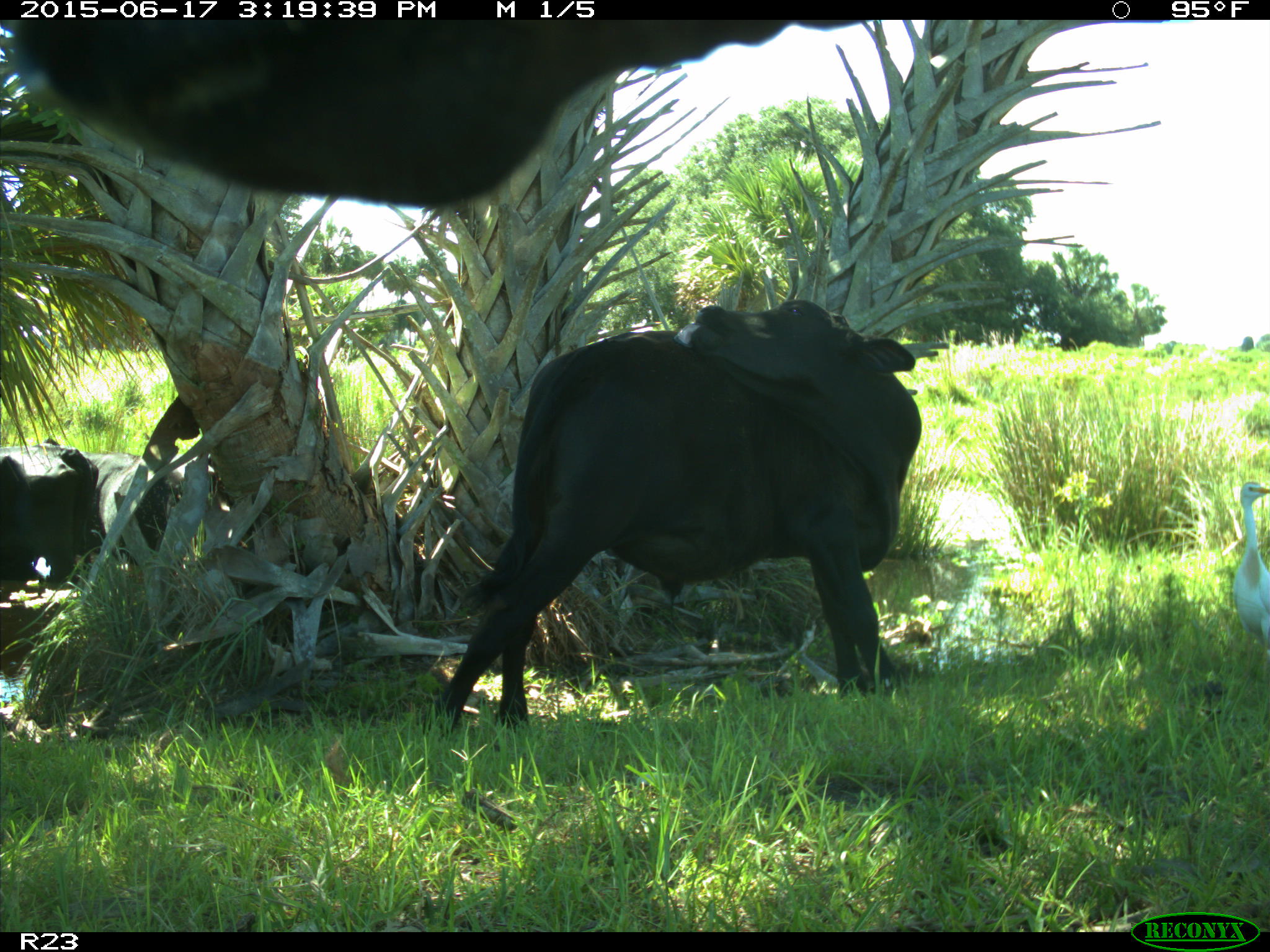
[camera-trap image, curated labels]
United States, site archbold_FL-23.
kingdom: Animalia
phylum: Chordata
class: Mammalia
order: Artiodactyla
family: Bovidae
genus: Bos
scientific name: Bos taurus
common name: domestic cow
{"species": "Bos taurus (domestic cow)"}